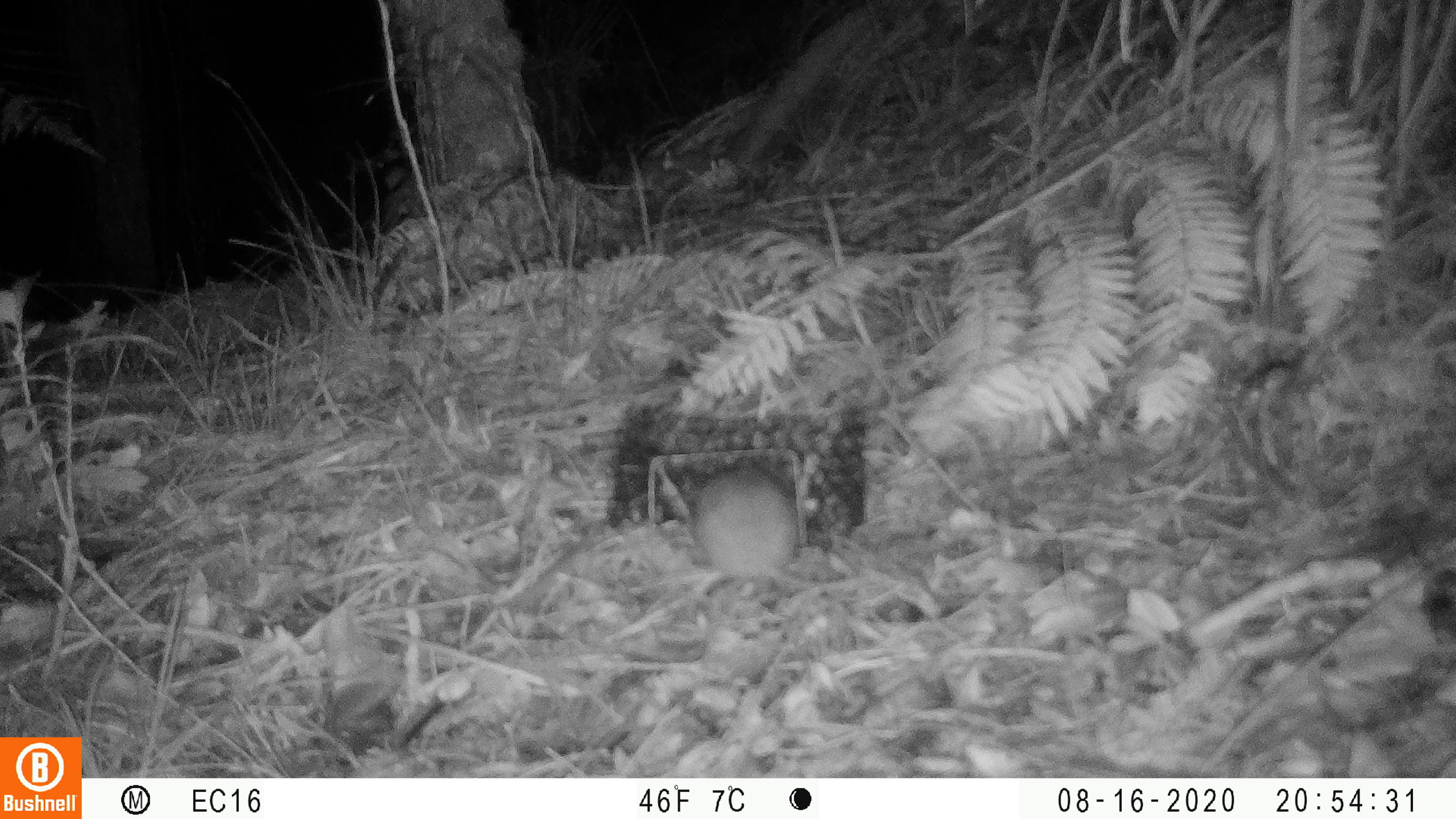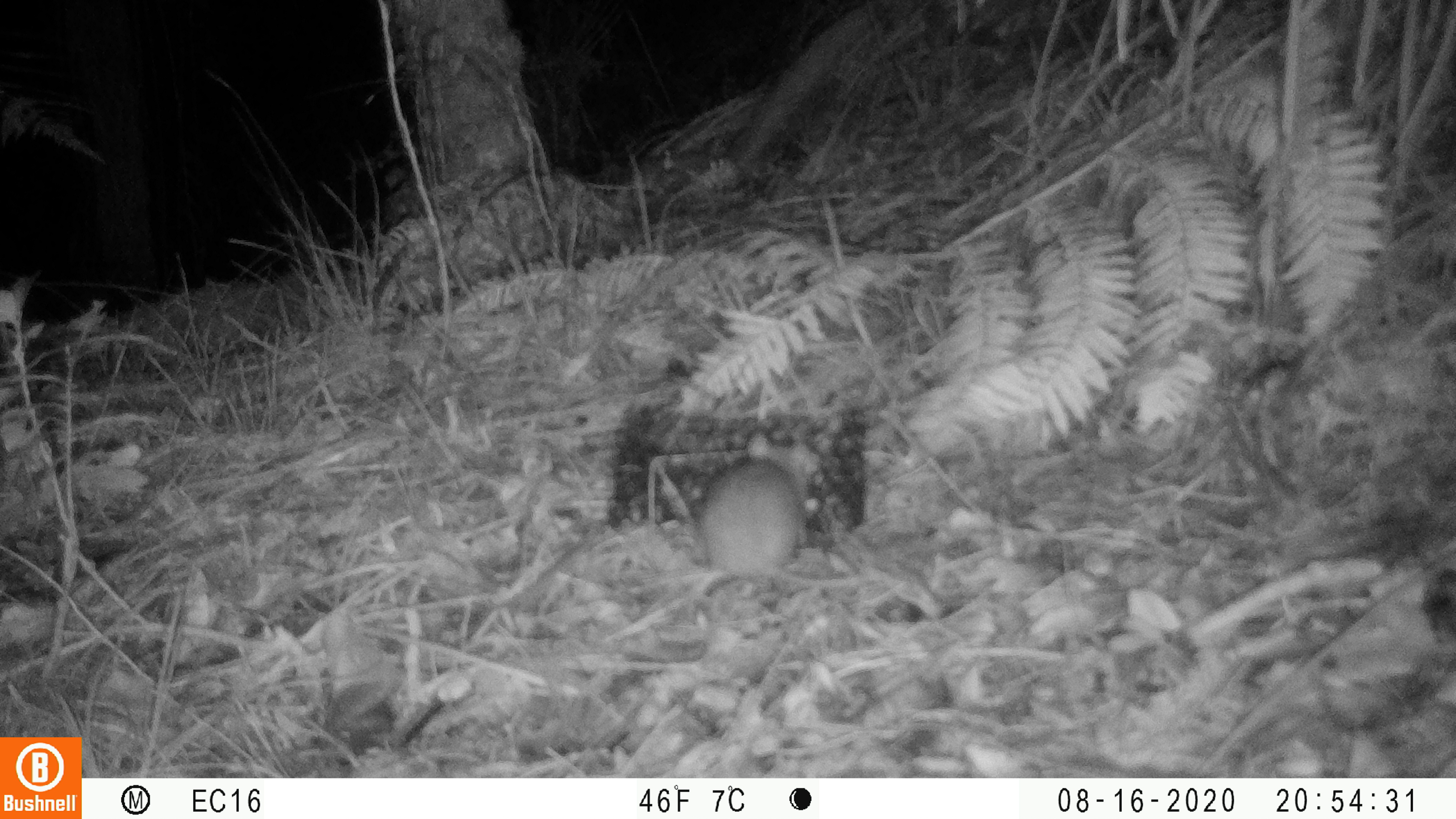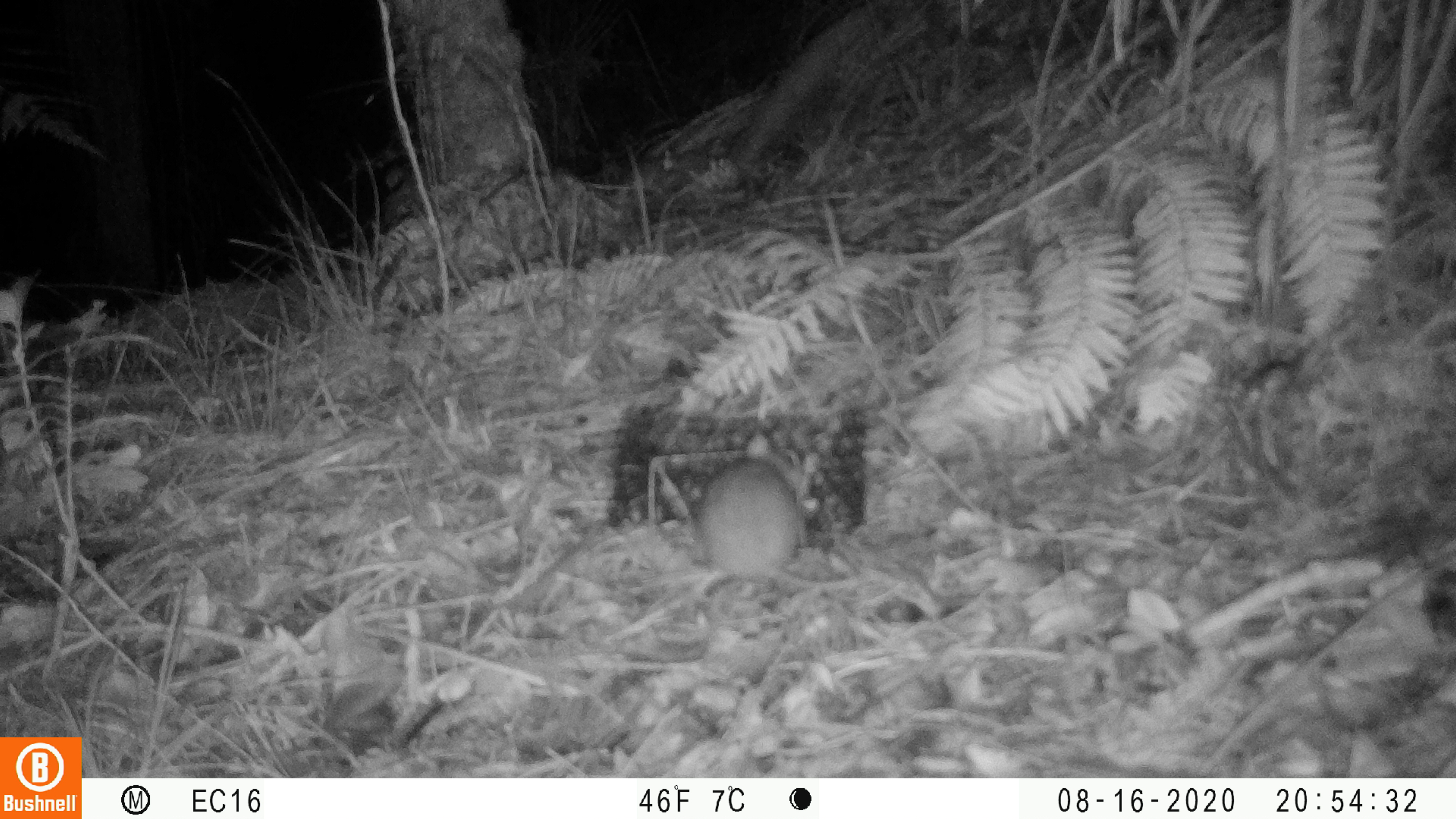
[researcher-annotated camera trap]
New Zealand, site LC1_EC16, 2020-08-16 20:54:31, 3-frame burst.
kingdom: Animalia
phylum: Chordata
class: Mammalia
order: Rodentia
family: Muridae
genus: Rattus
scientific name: Rattus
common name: rat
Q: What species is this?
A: Rat (Rattus).